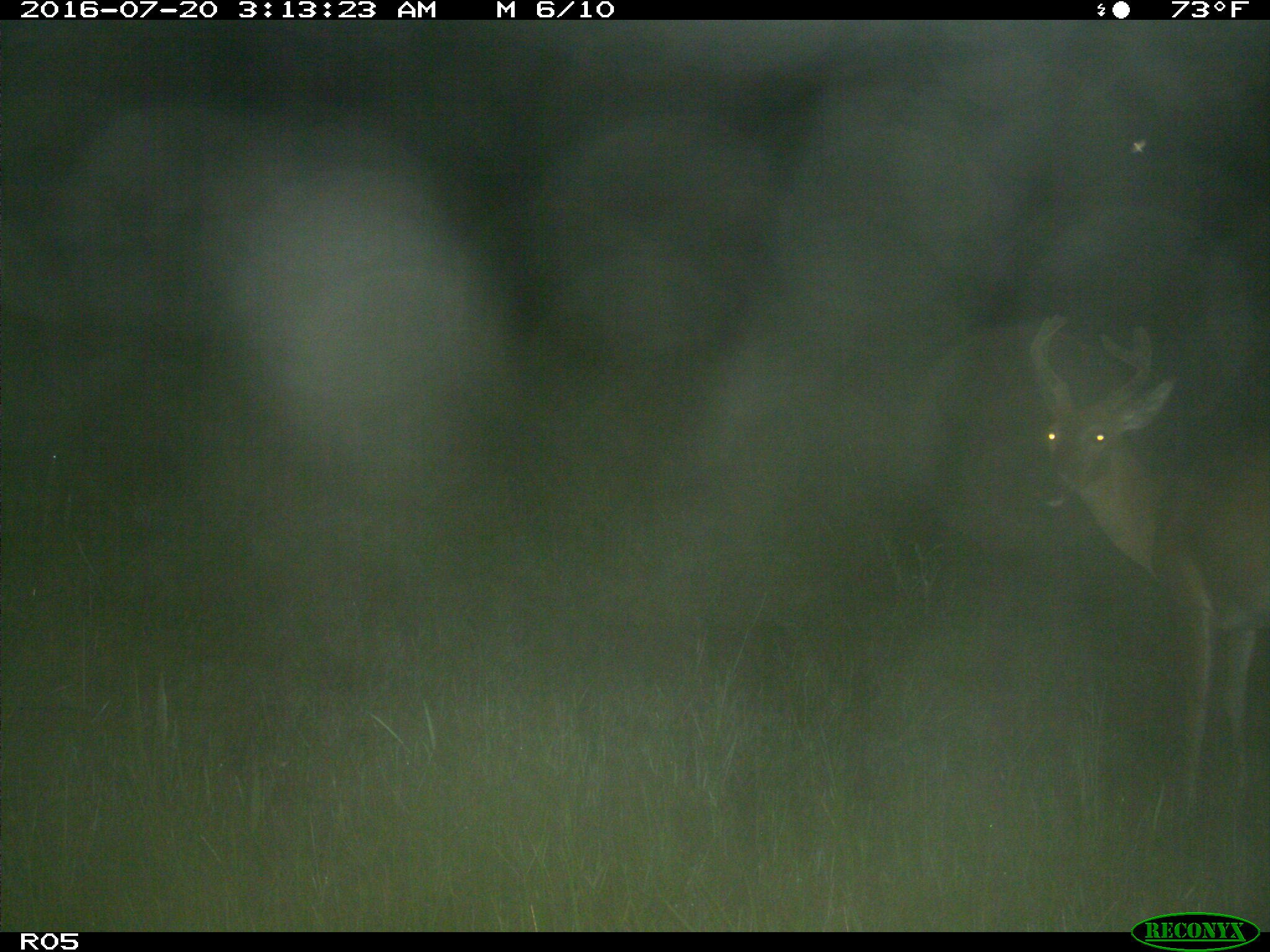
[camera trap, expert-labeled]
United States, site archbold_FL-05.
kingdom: Animalia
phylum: Chordata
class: Mammalia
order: Artiodactyla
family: Cervidae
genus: Odocoileus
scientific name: Odocoileus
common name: deer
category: unidentified deer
Unidentified deer (deer) (Odocoileus).